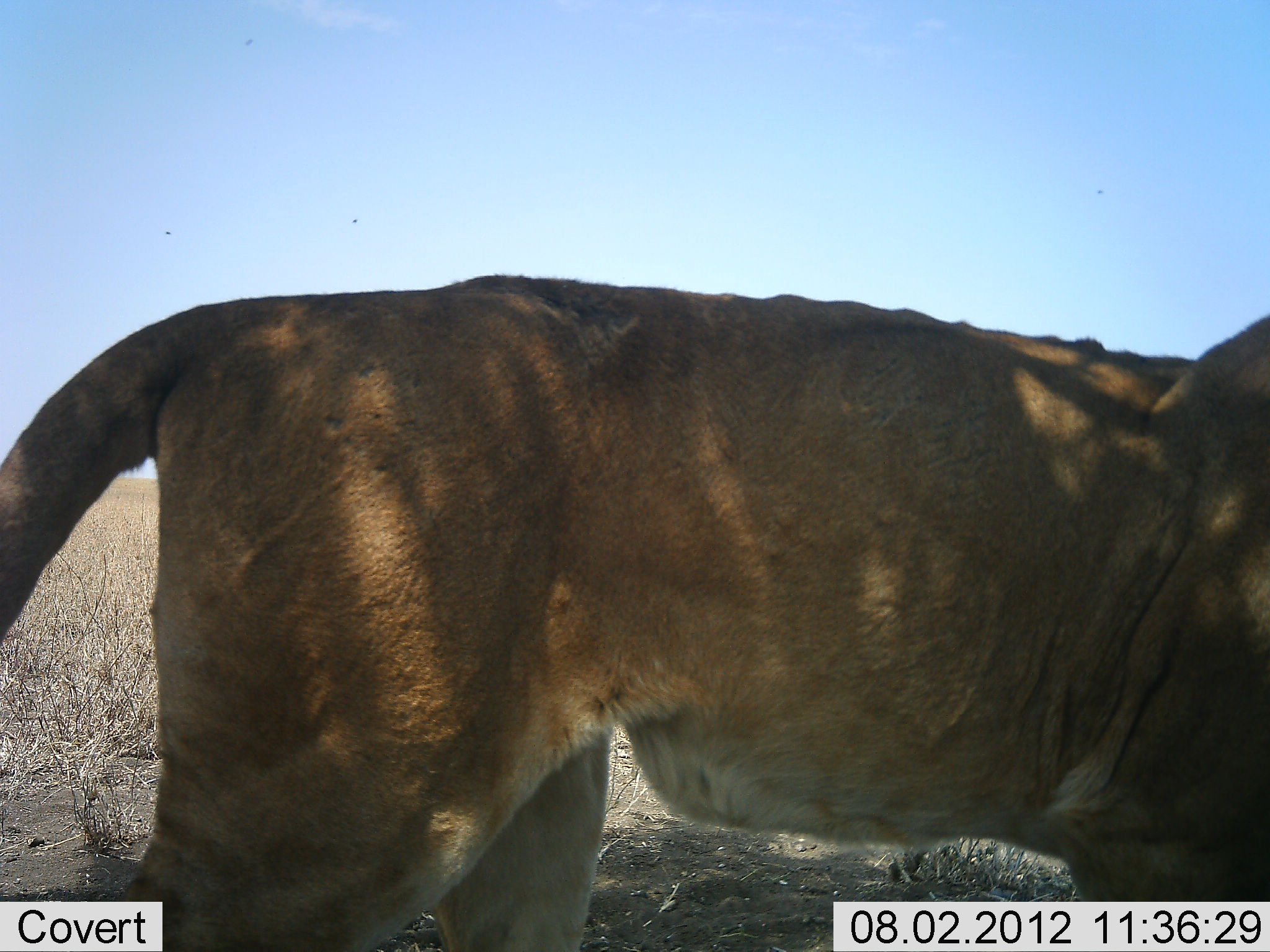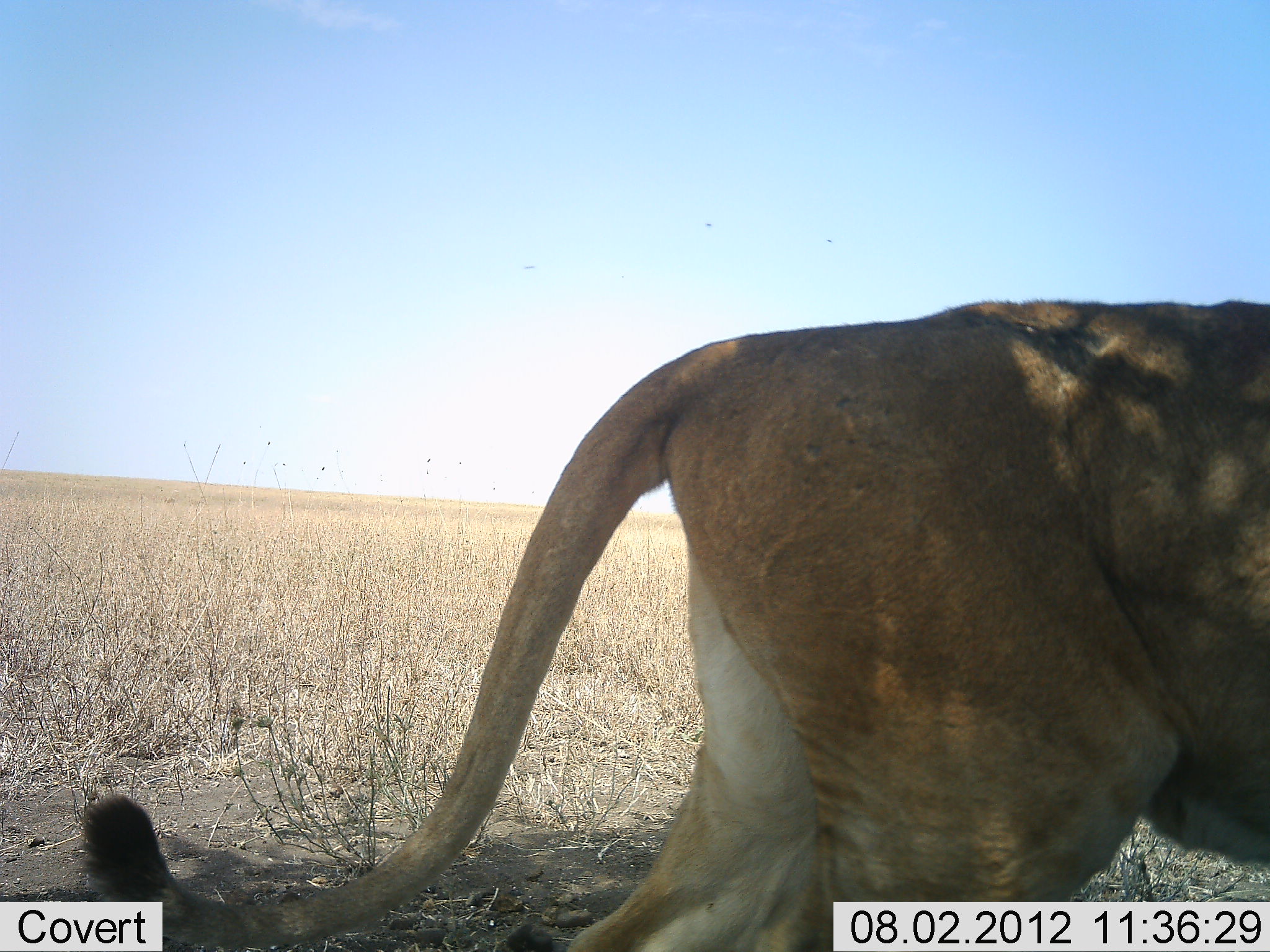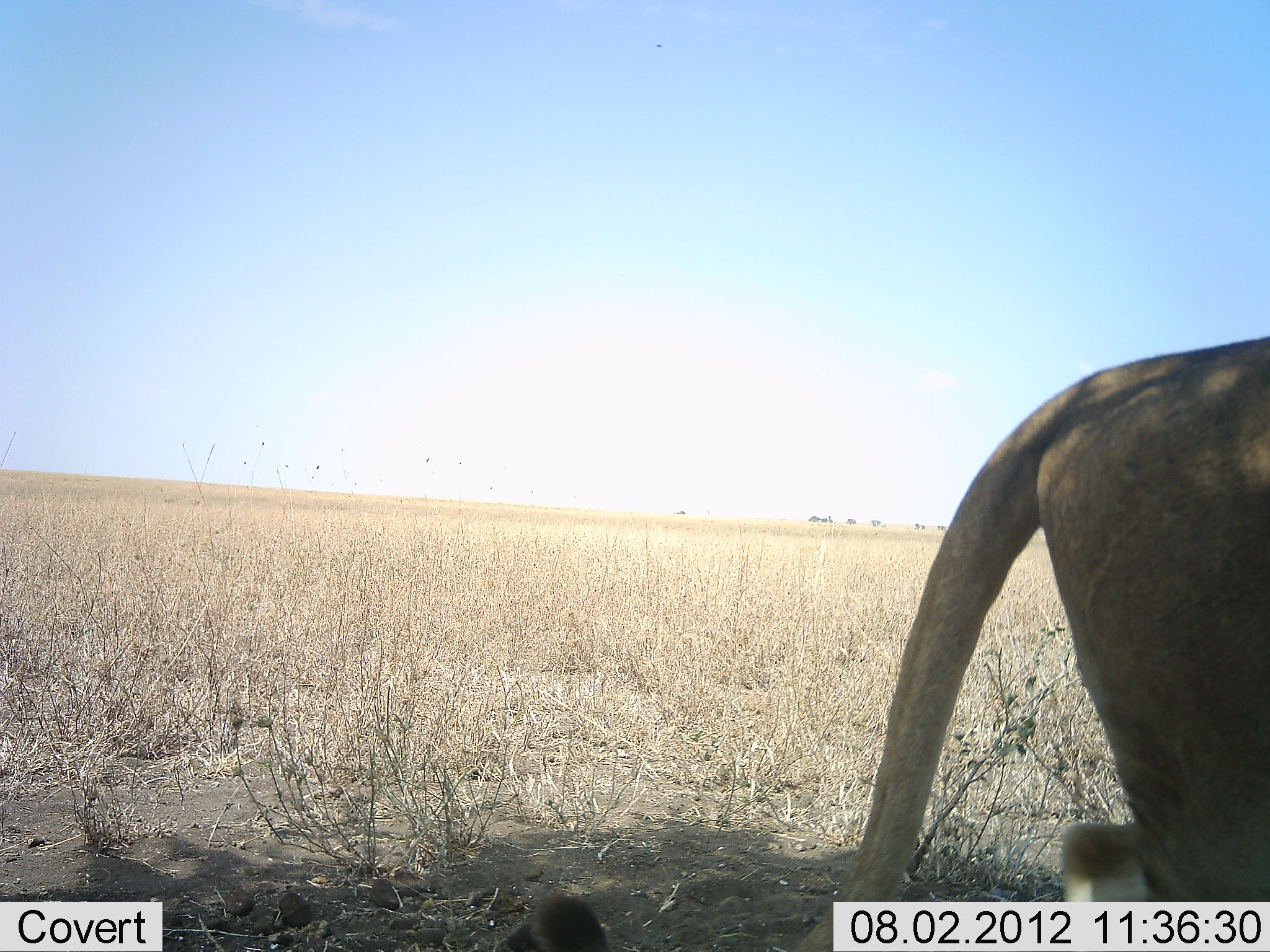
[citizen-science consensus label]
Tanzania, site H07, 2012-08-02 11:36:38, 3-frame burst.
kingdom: Animalia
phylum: Chordata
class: Mammalia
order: Carnivora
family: Felidae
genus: Panthera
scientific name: Panthera leo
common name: lion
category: lionfemale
Lionfemale (lion) (Panthera leo), count 1. Behavior (volunteer vote fractions): standing 10%, resting 0%, moving 90%, interacting 0%. Young present (vote fraction): 0%. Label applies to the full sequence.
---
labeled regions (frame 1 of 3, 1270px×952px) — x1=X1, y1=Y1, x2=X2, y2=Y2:
animal: x1=1, y1=271, x2=1270, y2=952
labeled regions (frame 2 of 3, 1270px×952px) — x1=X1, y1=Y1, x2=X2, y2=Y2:
animal: x1=79, y1=300, x2=1270, y2=952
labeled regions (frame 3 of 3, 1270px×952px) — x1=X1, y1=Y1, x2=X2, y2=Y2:
animal: x1=493, y1=337, x2=1270, y2=952